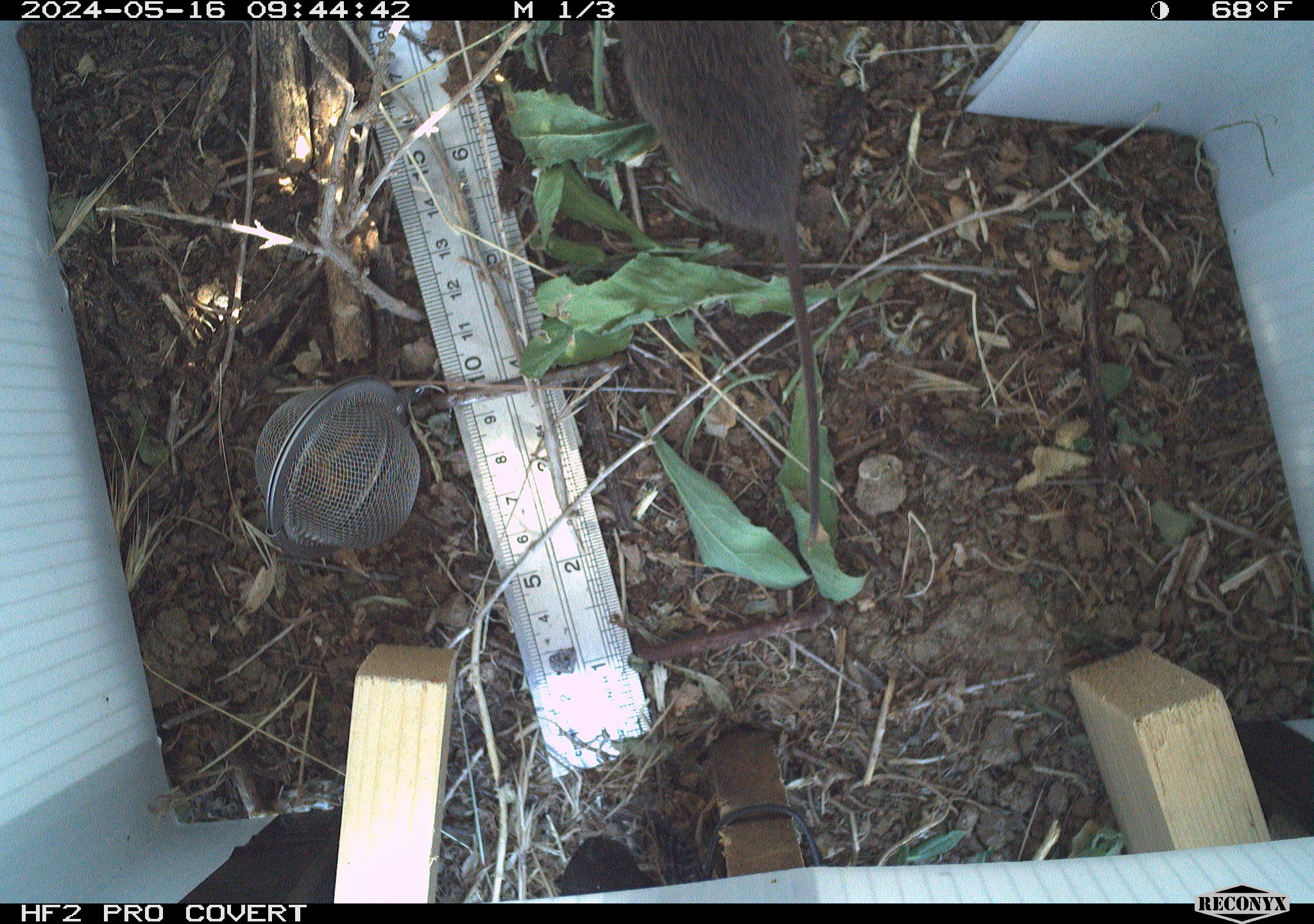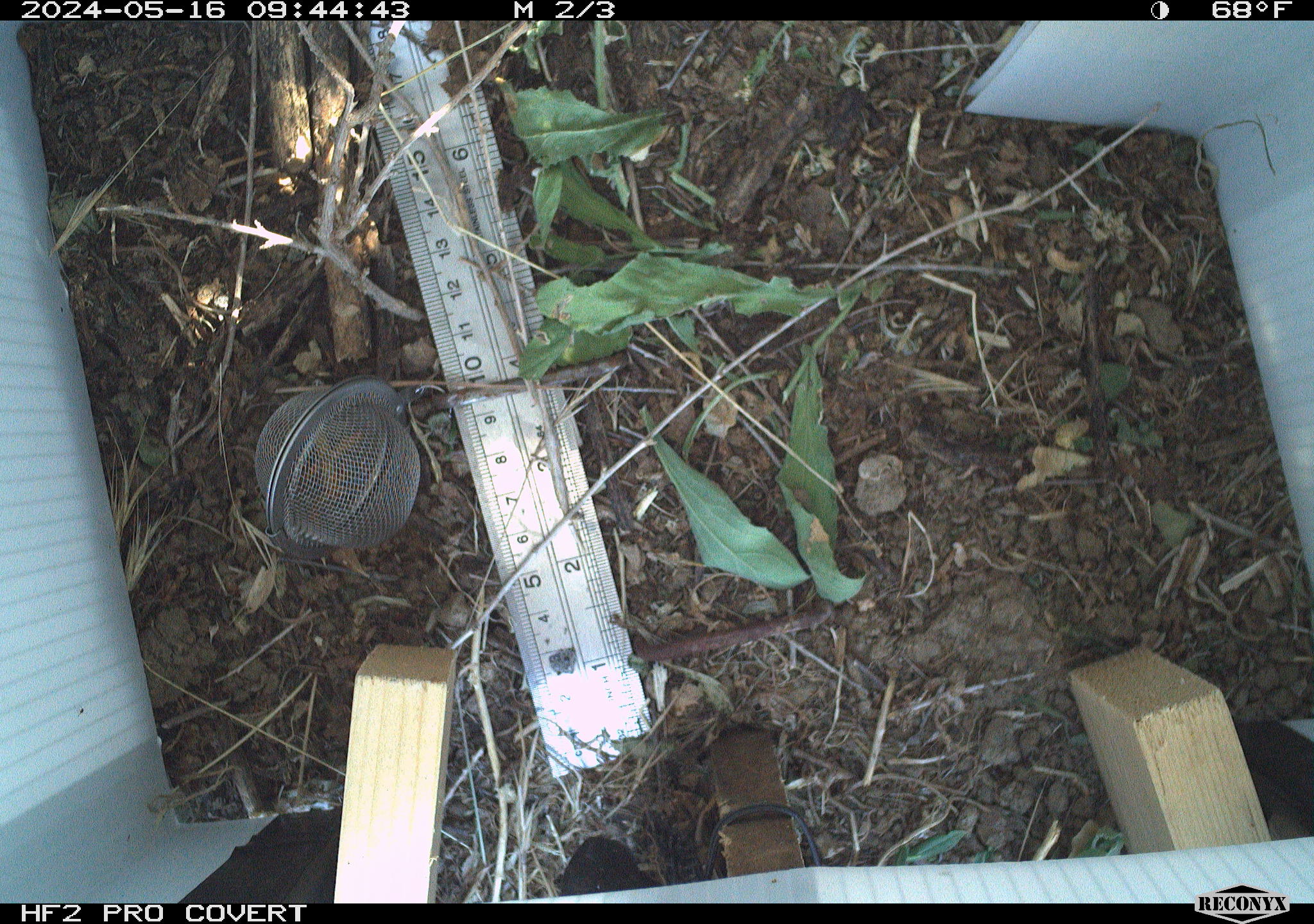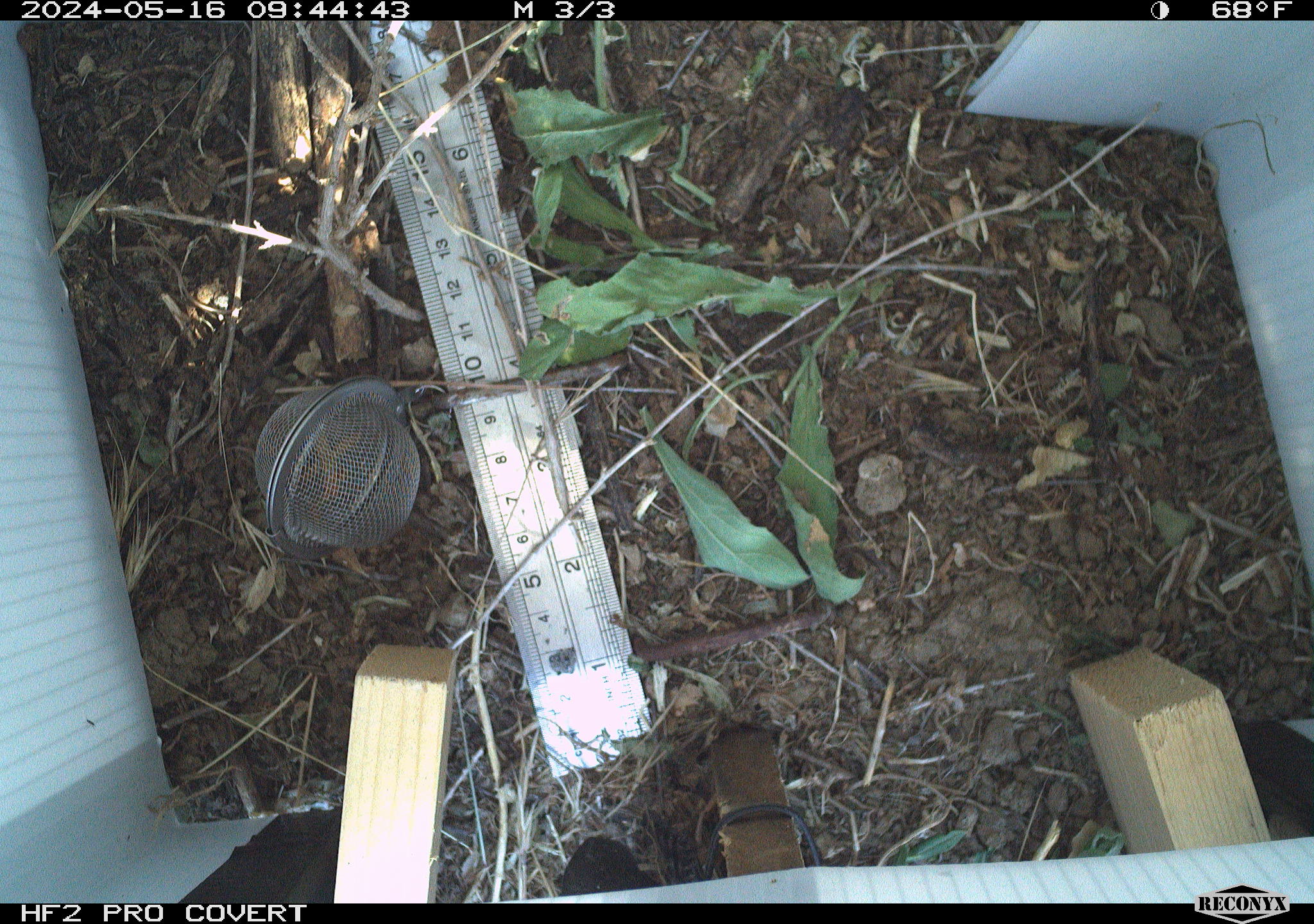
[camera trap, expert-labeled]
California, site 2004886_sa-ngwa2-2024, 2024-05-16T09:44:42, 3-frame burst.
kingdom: Animalia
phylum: Chordata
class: Mammalia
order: Rodentia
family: Cricetidae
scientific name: Arvicolinae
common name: voles, lemmings, and muskrats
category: arvicolinae subfamily